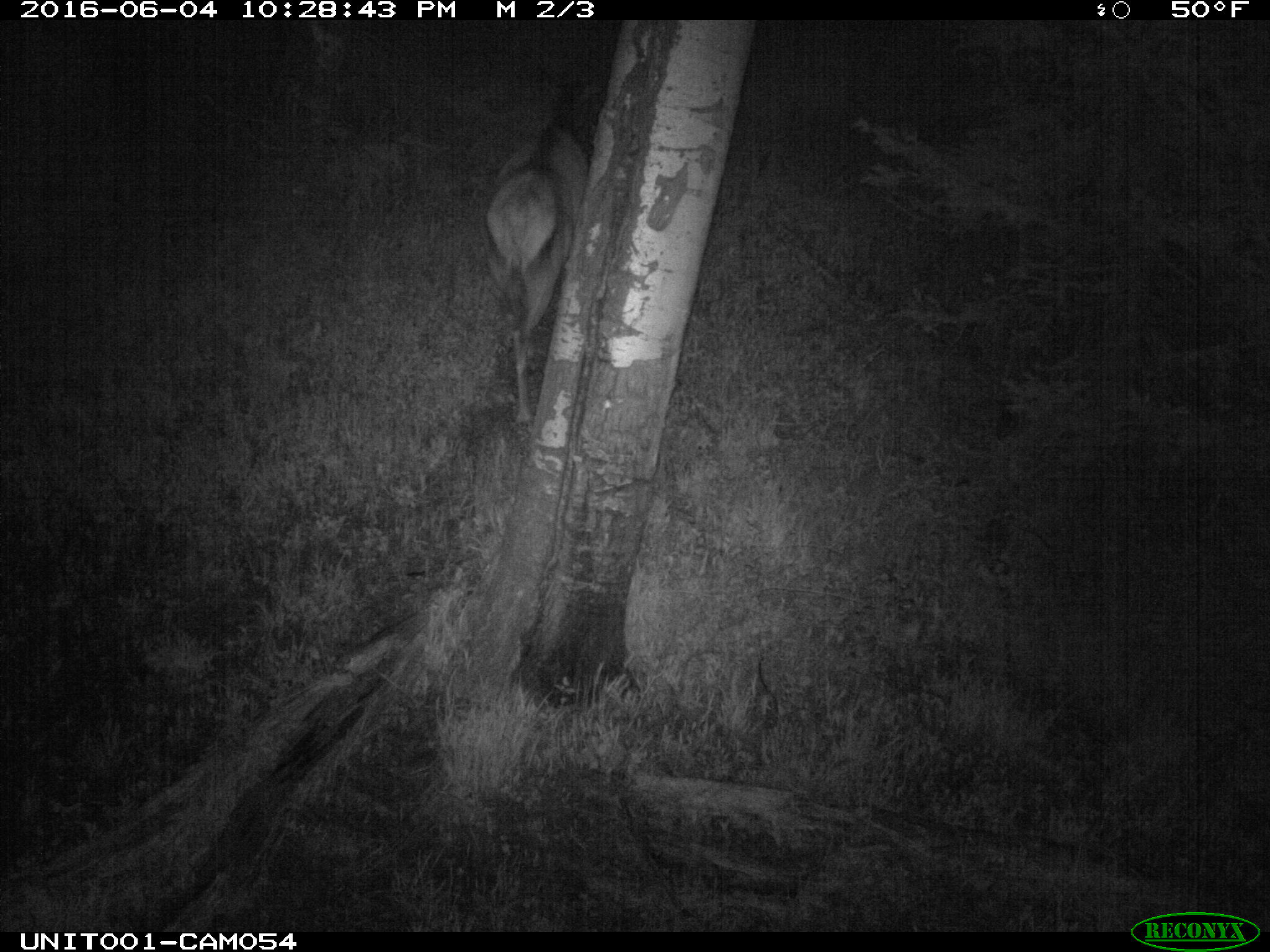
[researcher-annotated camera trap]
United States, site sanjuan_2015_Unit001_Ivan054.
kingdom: Animalia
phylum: Chordata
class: Mammalia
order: Artiodactyla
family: Cervidae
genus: Cervus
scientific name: Cervus elaphus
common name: red deer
Cervus elaphus (red deer).